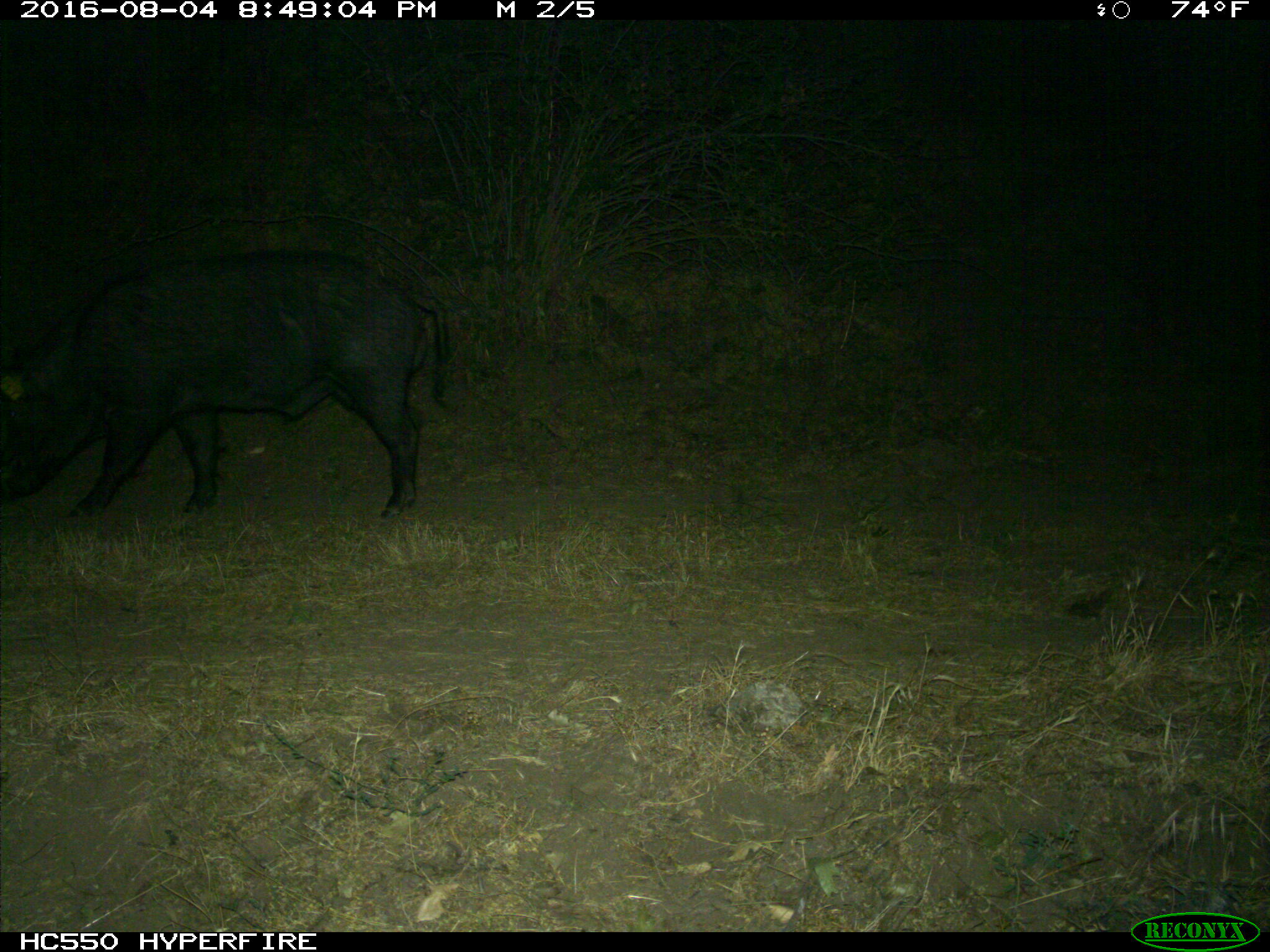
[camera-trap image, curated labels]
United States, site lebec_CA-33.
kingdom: Animalia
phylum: Chordata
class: Mammalia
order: Artiodactyla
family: Suidae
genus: Sus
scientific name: Sus scrofa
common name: wild boar